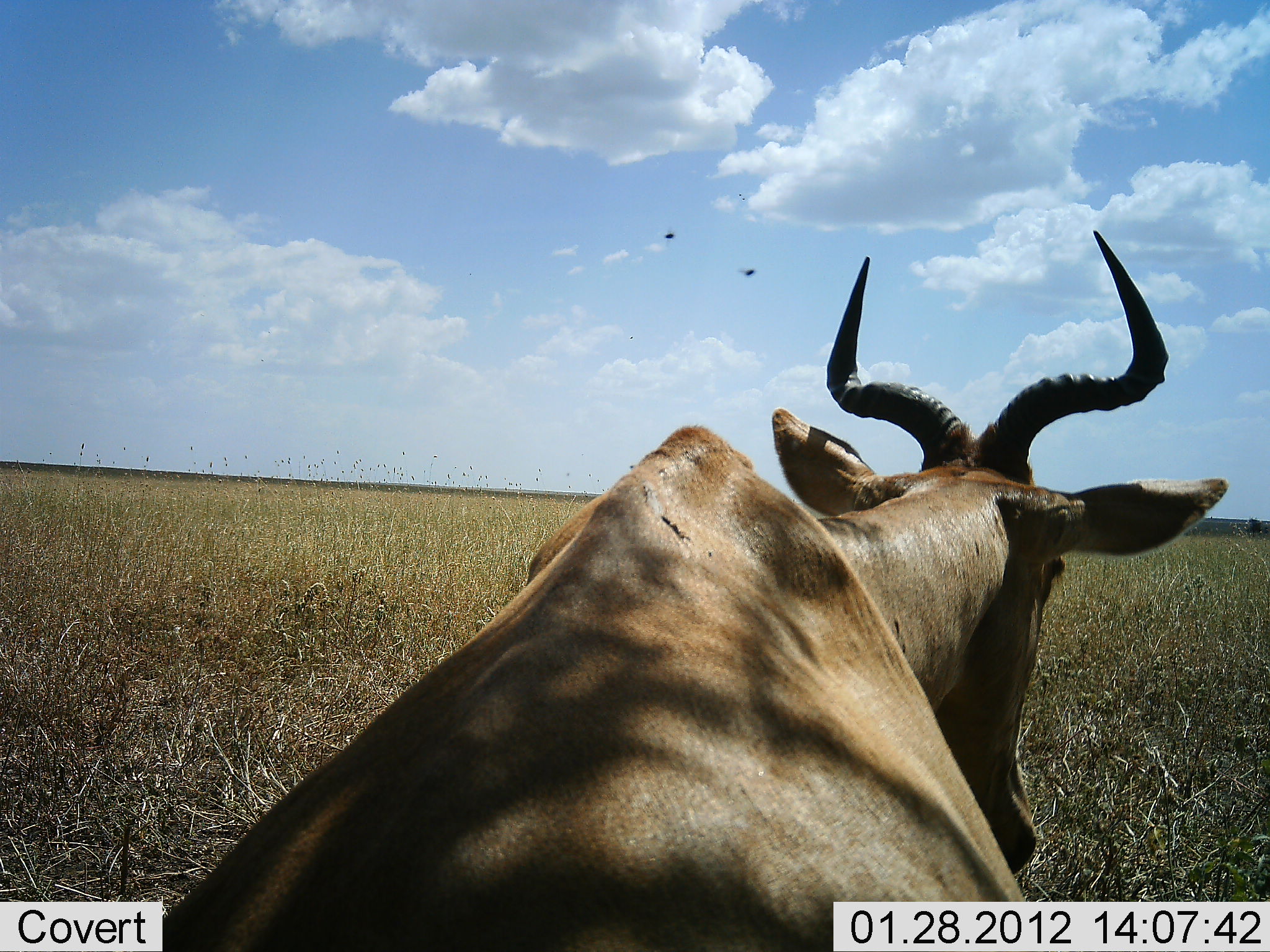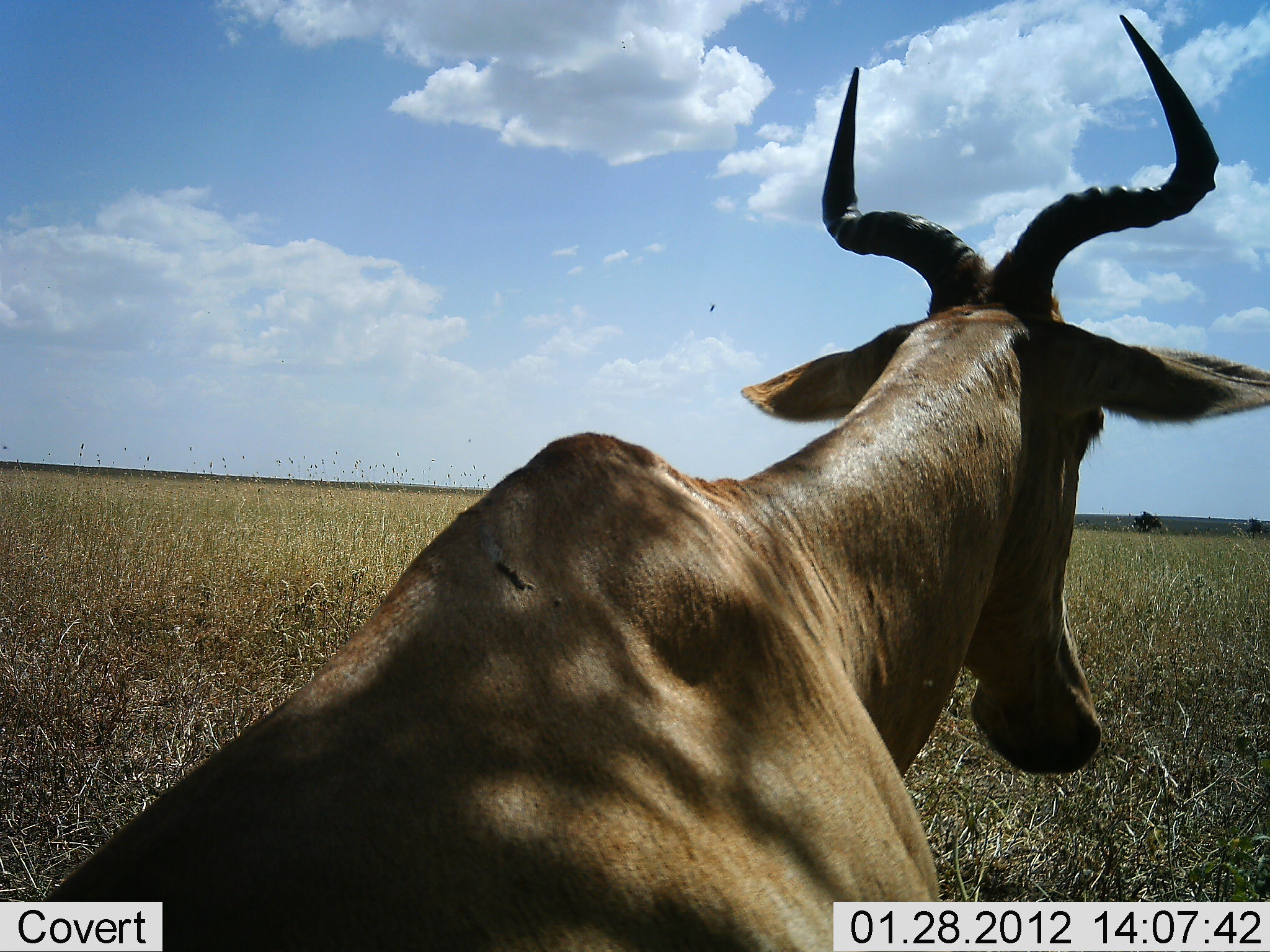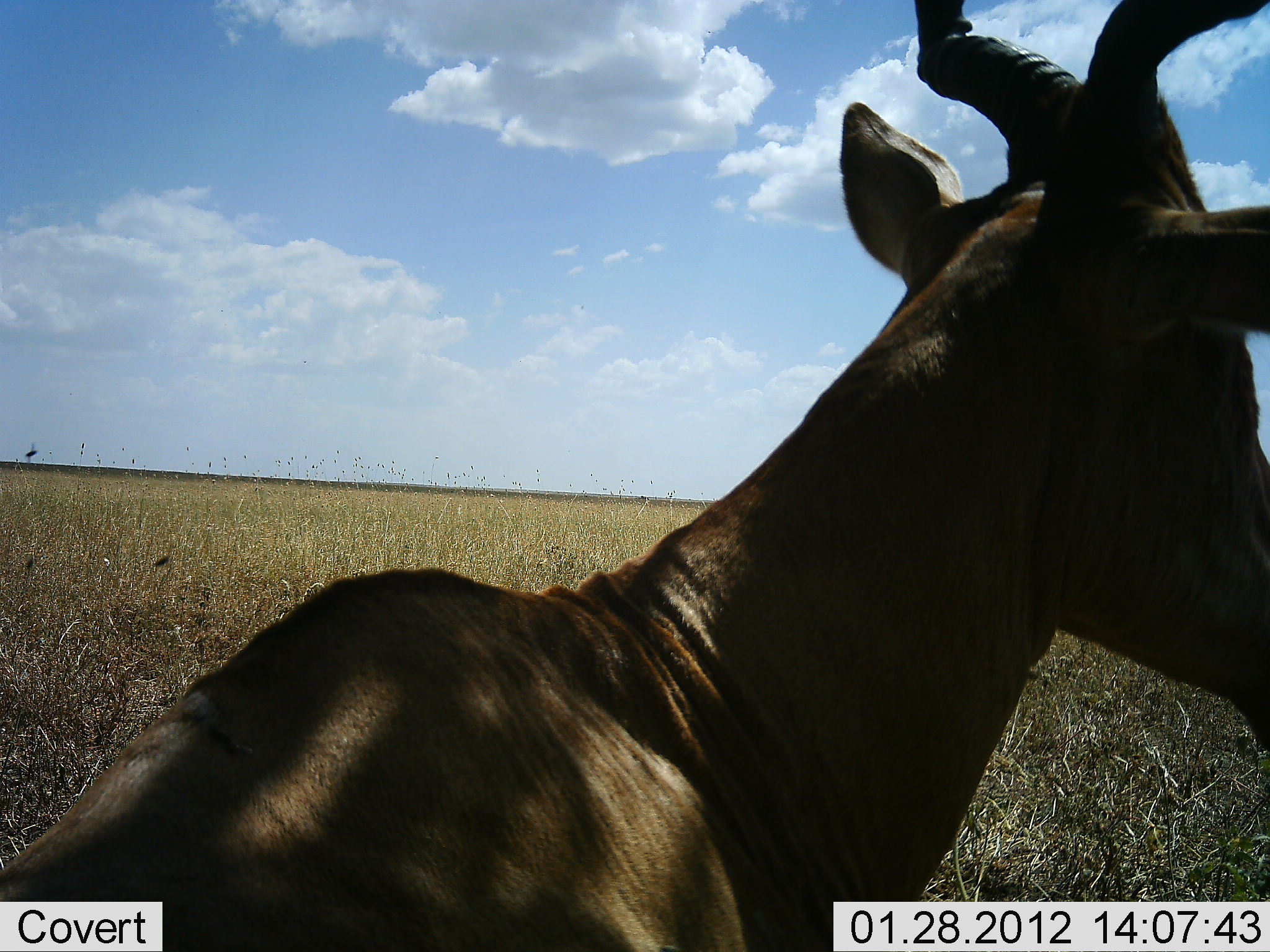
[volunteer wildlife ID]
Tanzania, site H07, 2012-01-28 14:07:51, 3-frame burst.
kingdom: Animalia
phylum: Chordata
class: Mammalia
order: Artiodactyla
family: Bovidae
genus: Alcelaphus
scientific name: Alcelaphus buselaphus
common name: hartebeest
Hartebeest (Alcelaphus buselaphus), count 1. Behavior (volunteer vote fractions): standing 33%, resting 60%, moving 13%, interacting 0%. Young present (vote fraction): 0%. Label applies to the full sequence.